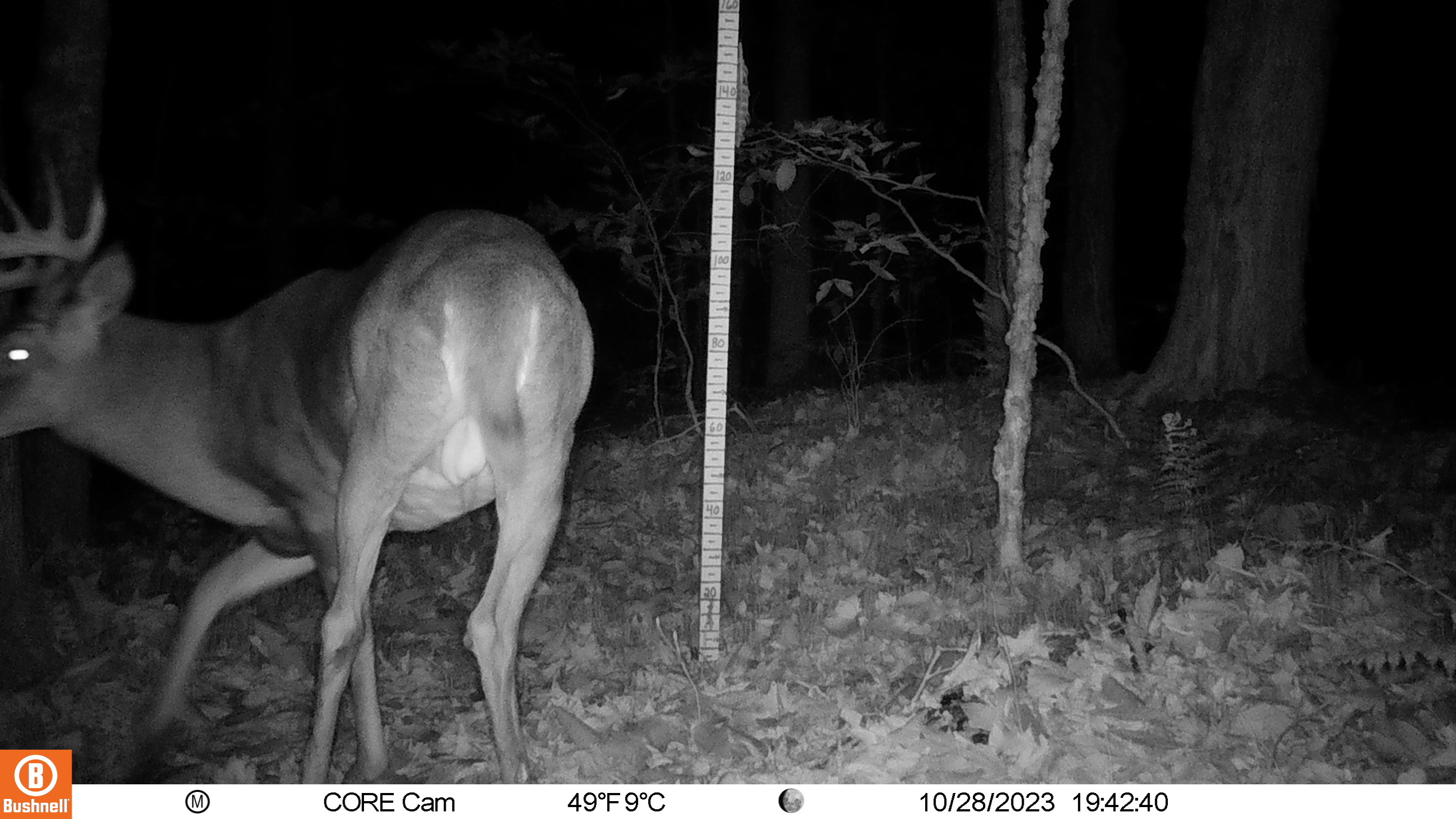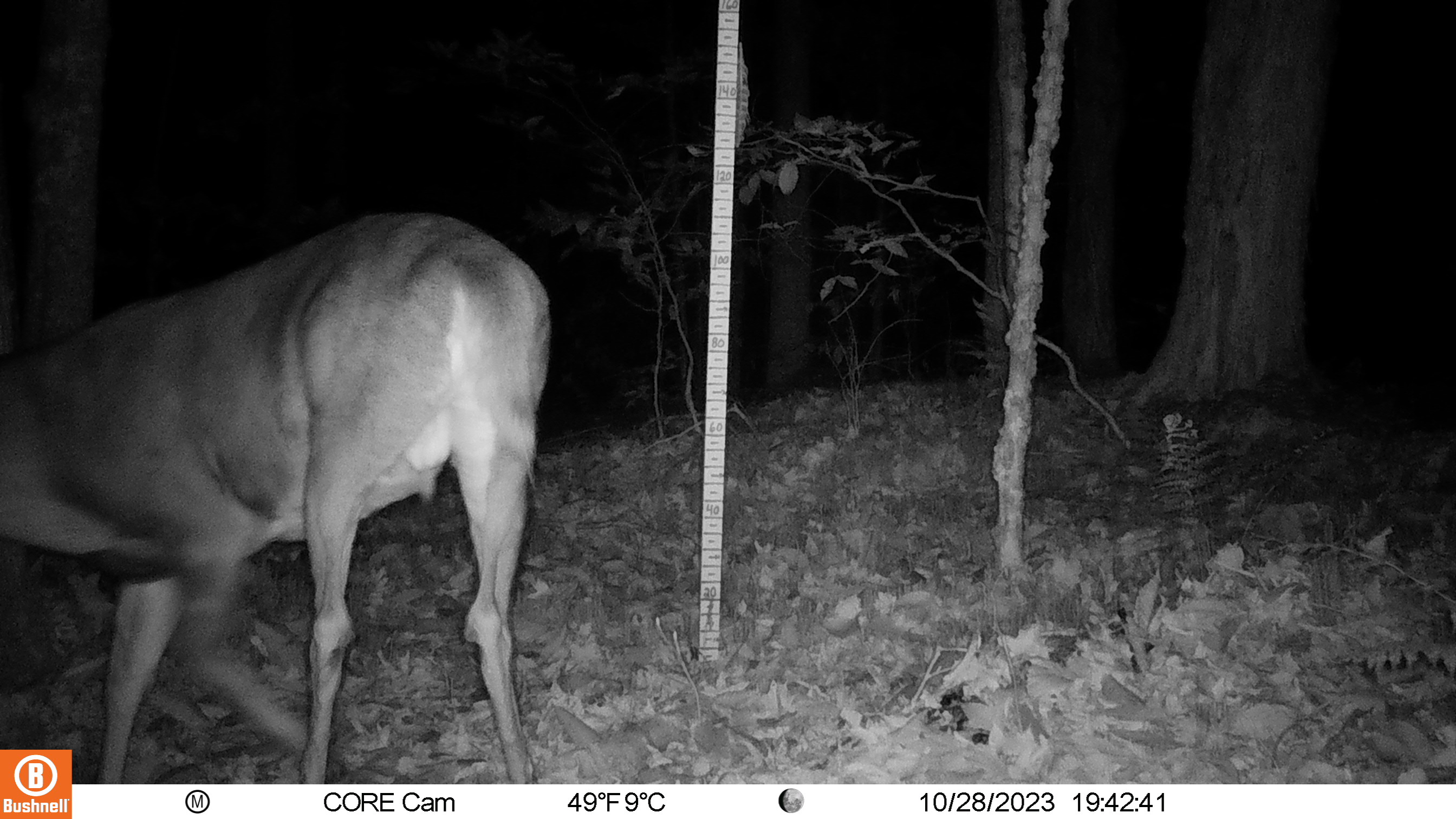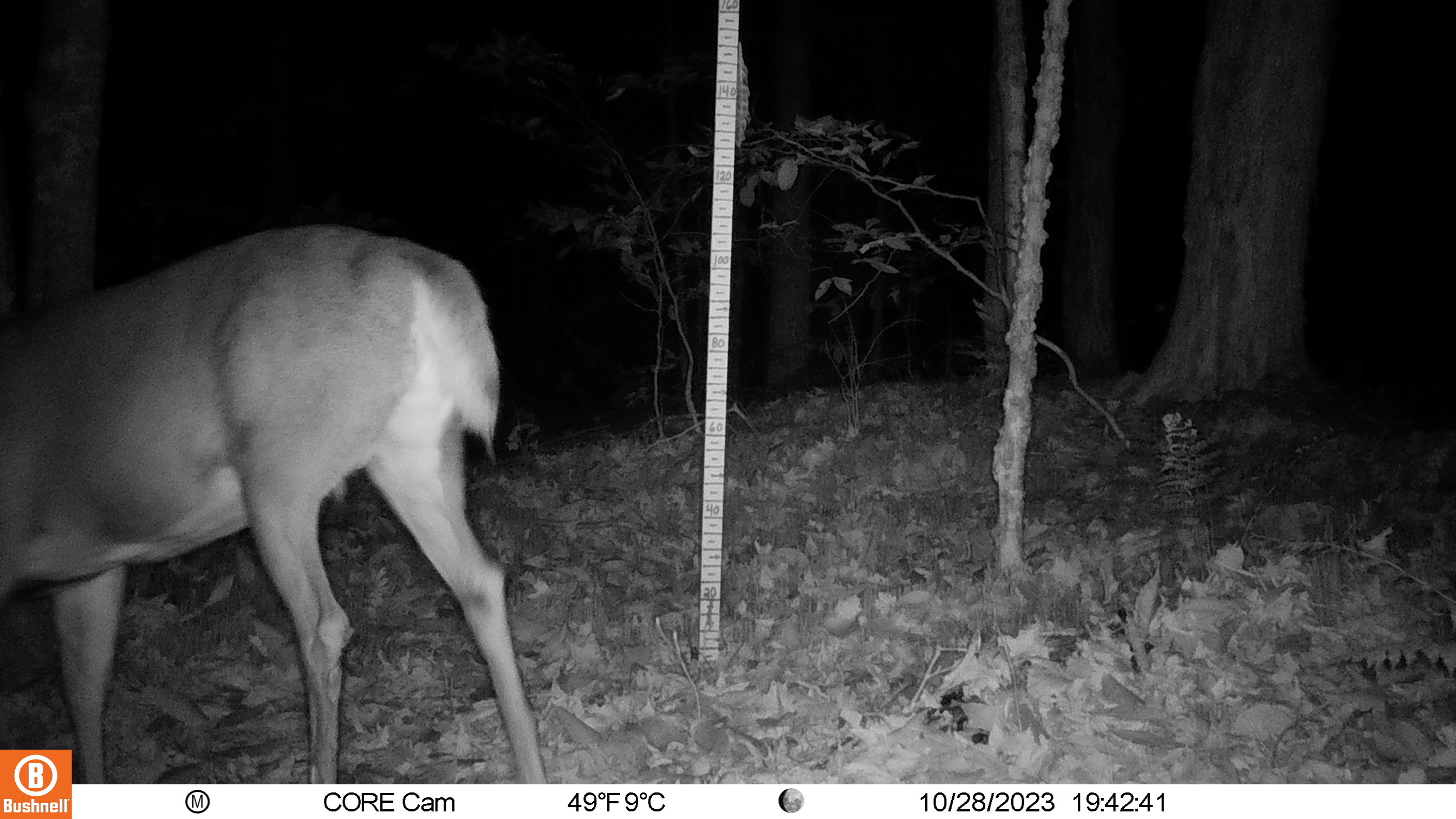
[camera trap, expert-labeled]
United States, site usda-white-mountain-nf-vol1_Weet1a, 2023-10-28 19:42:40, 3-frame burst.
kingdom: Animalia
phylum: Chordata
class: Mammalia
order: Artiodactyla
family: Cervidae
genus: Odocoileus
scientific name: Odocoileus virginianus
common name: white-tailed deer